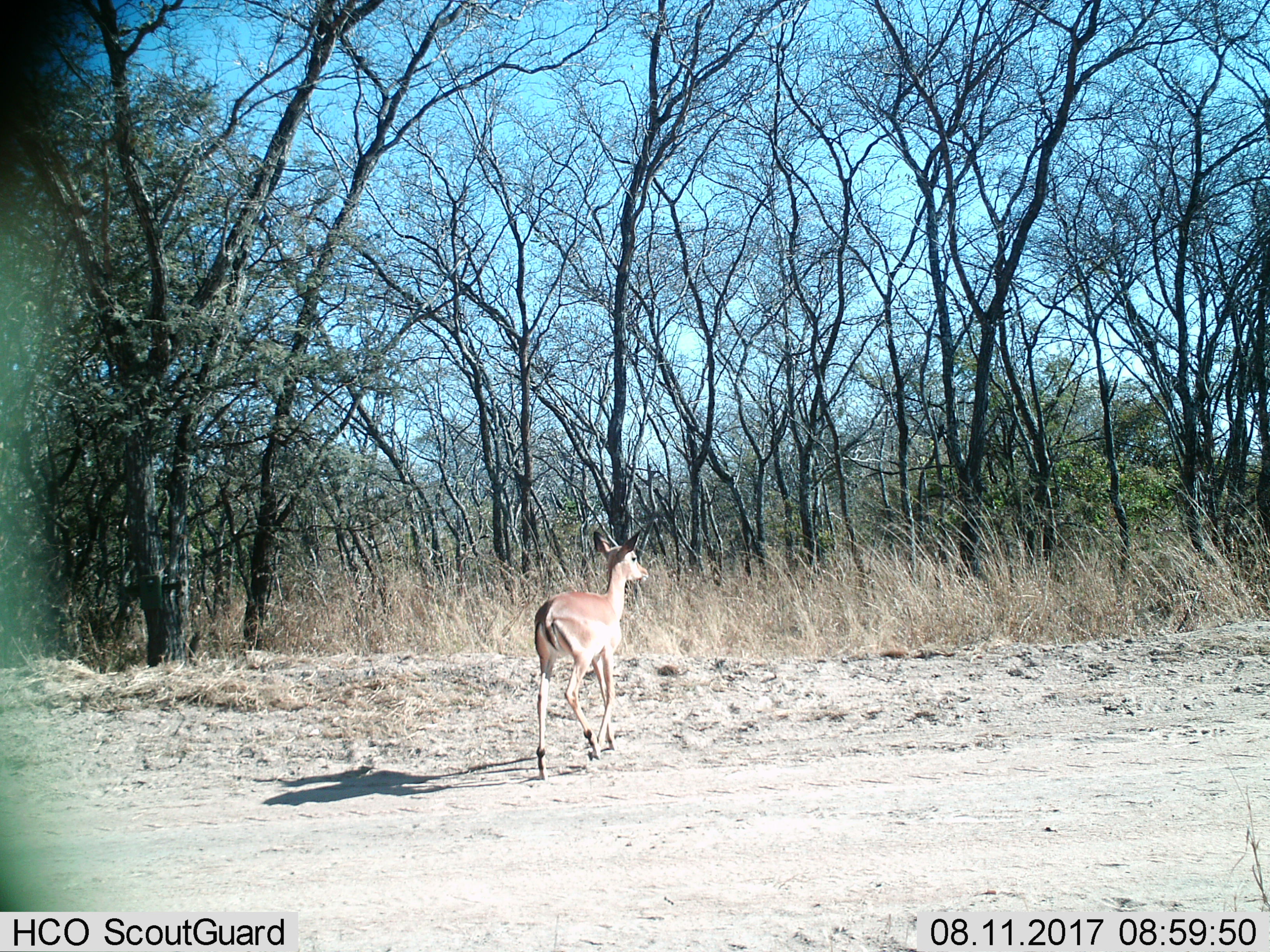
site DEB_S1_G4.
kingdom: Animalia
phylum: Chordata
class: Mammalia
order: Artiodactyla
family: Bovidae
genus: Aepyceros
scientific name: Aepyceros melampus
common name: impala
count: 1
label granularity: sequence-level